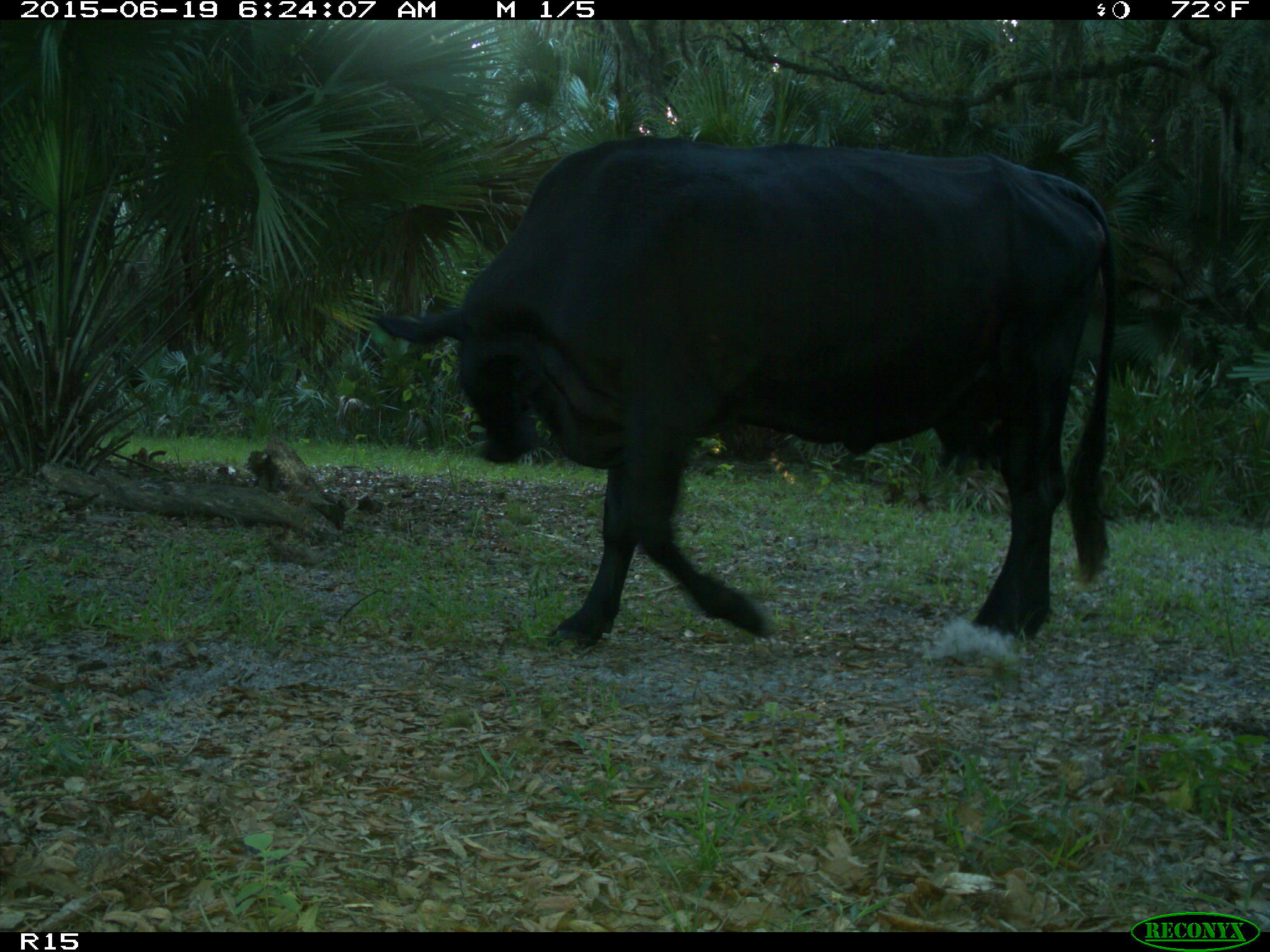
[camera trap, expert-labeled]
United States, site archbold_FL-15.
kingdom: Animalia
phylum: Chordata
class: Mammalia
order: Artiodactyla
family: Bovidae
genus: Bos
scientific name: Bos taurus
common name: domestic cow